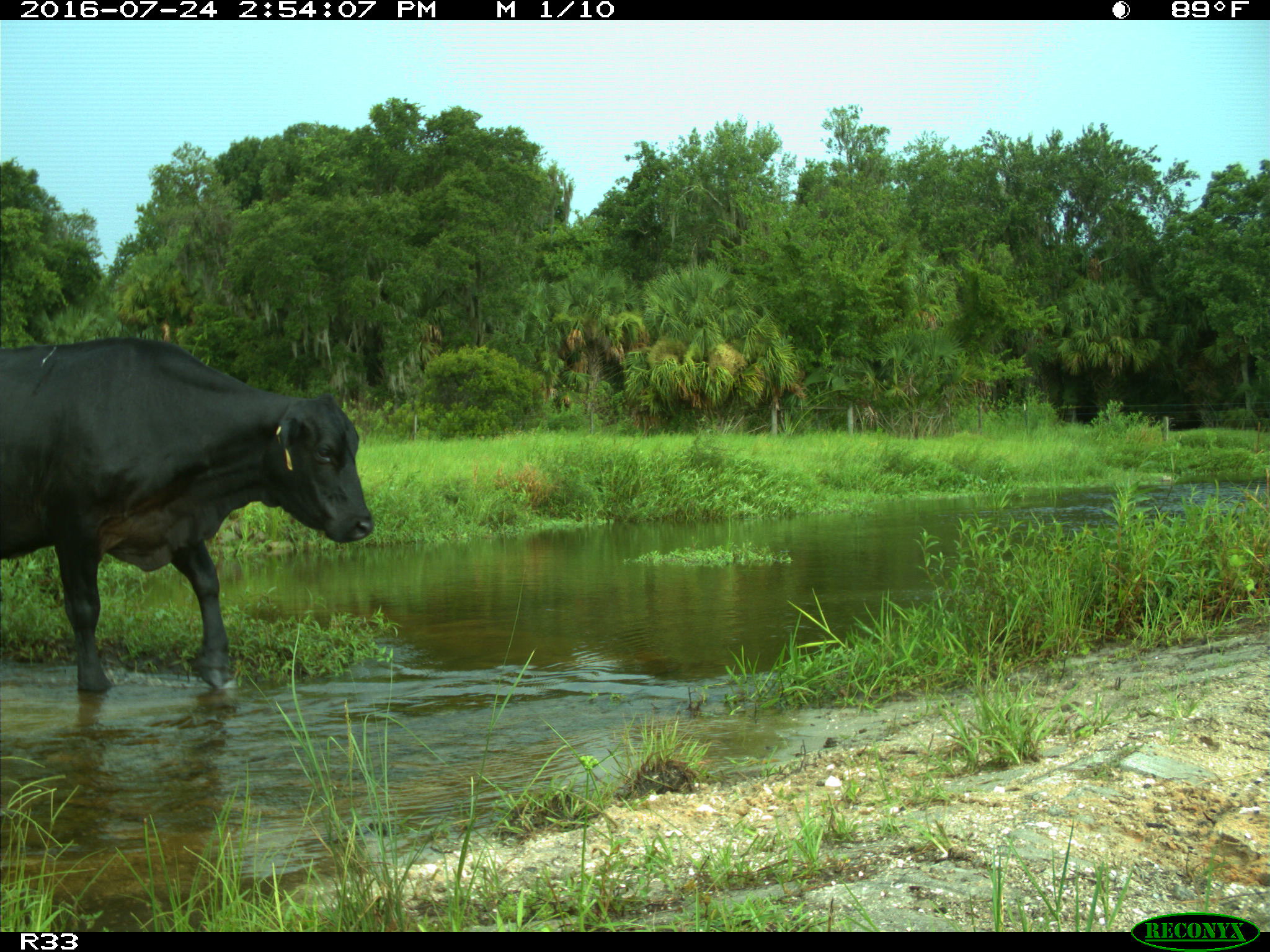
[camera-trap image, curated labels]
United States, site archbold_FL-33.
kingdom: Animalia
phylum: Chordata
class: Mammalia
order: Artiodactyla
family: Bovidae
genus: Bos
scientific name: Bos taurus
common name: domestic cow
Bos taurus (domestic cow).